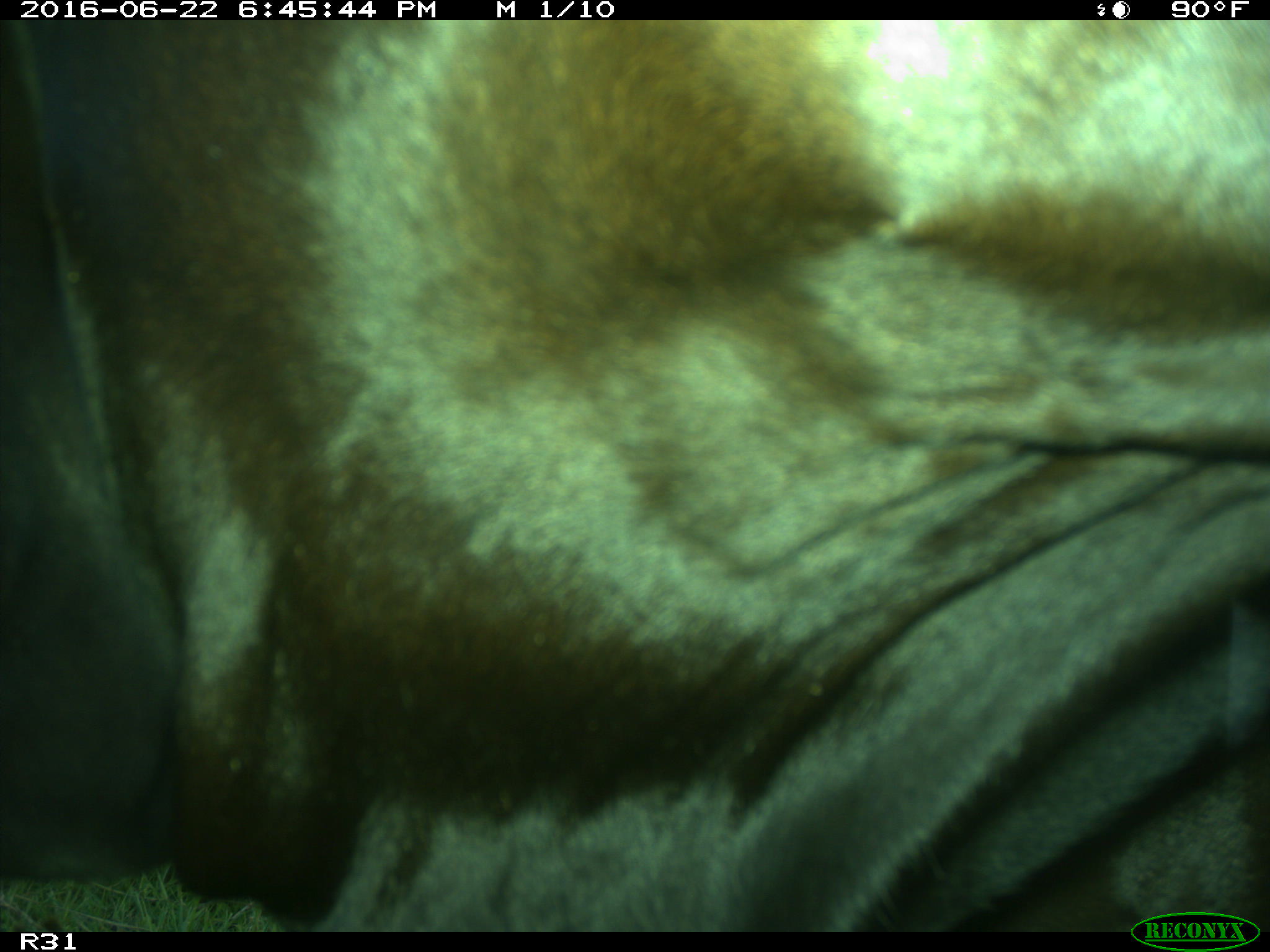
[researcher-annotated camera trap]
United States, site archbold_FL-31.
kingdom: Animalia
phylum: Chordata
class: Mammalia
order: Artiodactyla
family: Bovidae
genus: Bos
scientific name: Bos taurus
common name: domestic cow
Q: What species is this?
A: Bos taurus (domestic cow).